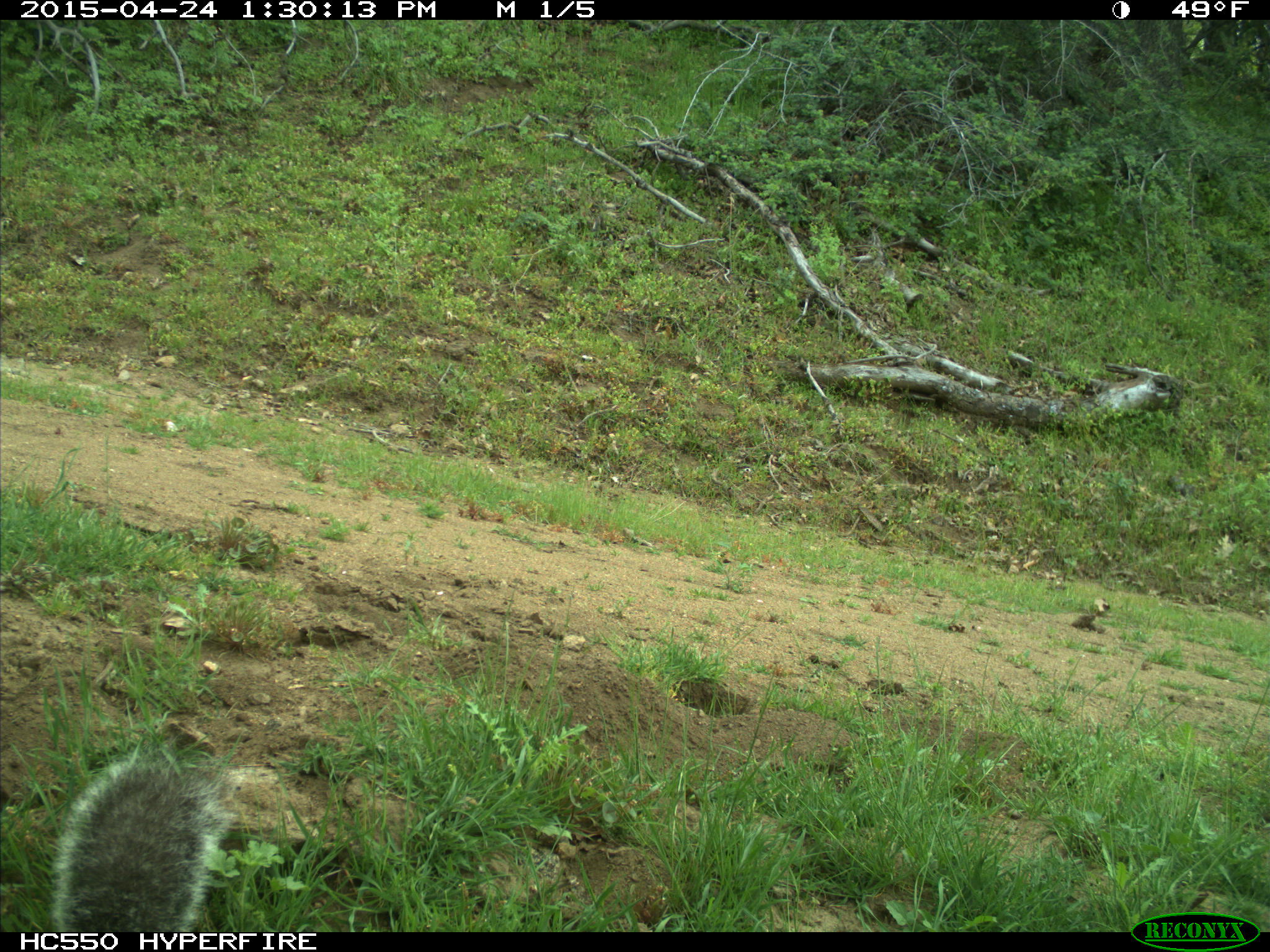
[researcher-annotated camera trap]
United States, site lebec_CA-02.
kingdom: Animalia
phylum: Chordata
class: Mammalia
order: Rodentia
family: Sciuridae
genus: Sciurus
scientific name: Sciurus carolinensis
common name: eastern gray squirrel